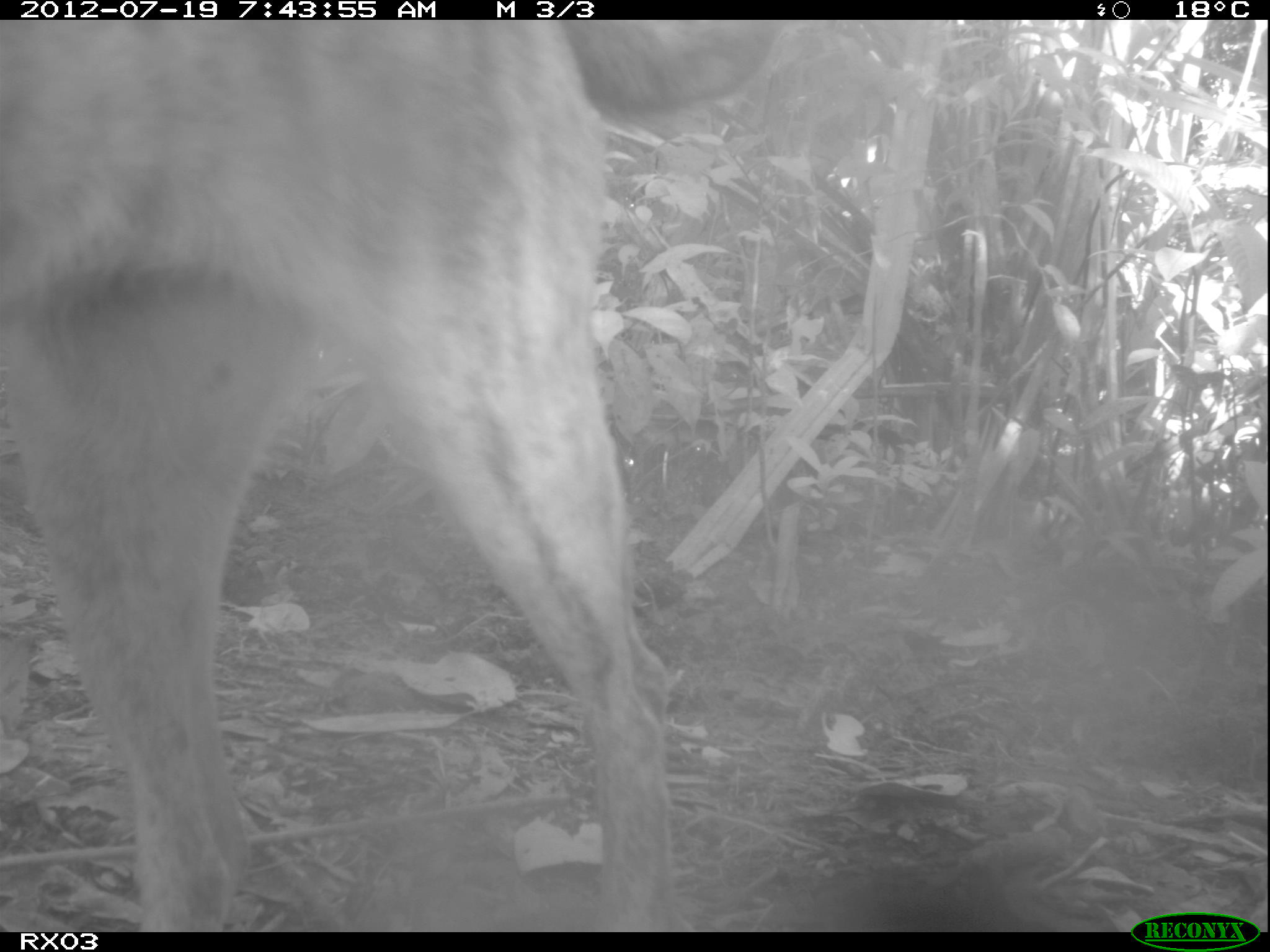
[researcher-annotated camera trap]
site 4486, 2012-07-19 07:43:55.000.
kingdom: Animalia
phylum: Chordata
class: Mammalia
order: Carnivora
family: Canidae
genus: Canis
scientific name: Canis familiaris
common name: domestic dog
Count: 1.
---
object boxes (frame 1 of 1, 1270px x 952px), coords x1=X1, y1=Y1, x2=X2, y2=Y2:
canis familiaris: x1=0, y1=17, x2=781, y2=933